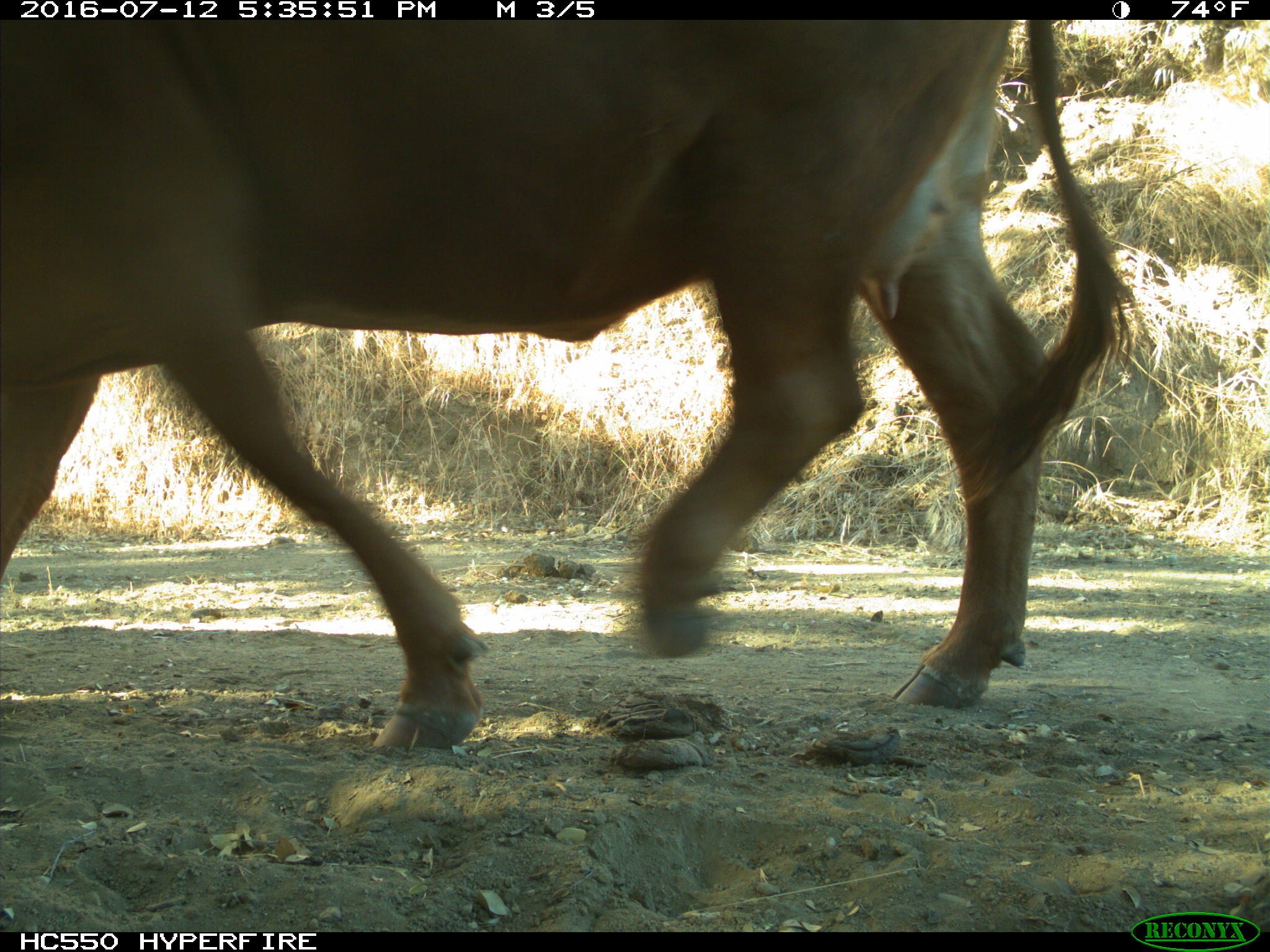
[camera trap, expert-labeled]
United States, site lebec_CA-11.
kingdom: Animalia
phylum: Chordata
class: Mammalia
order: Artiodactyla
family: Bovidae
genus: Bos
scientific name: Bos taurus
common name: domestic cow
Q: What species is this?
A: Bos taurus (domestic cow).